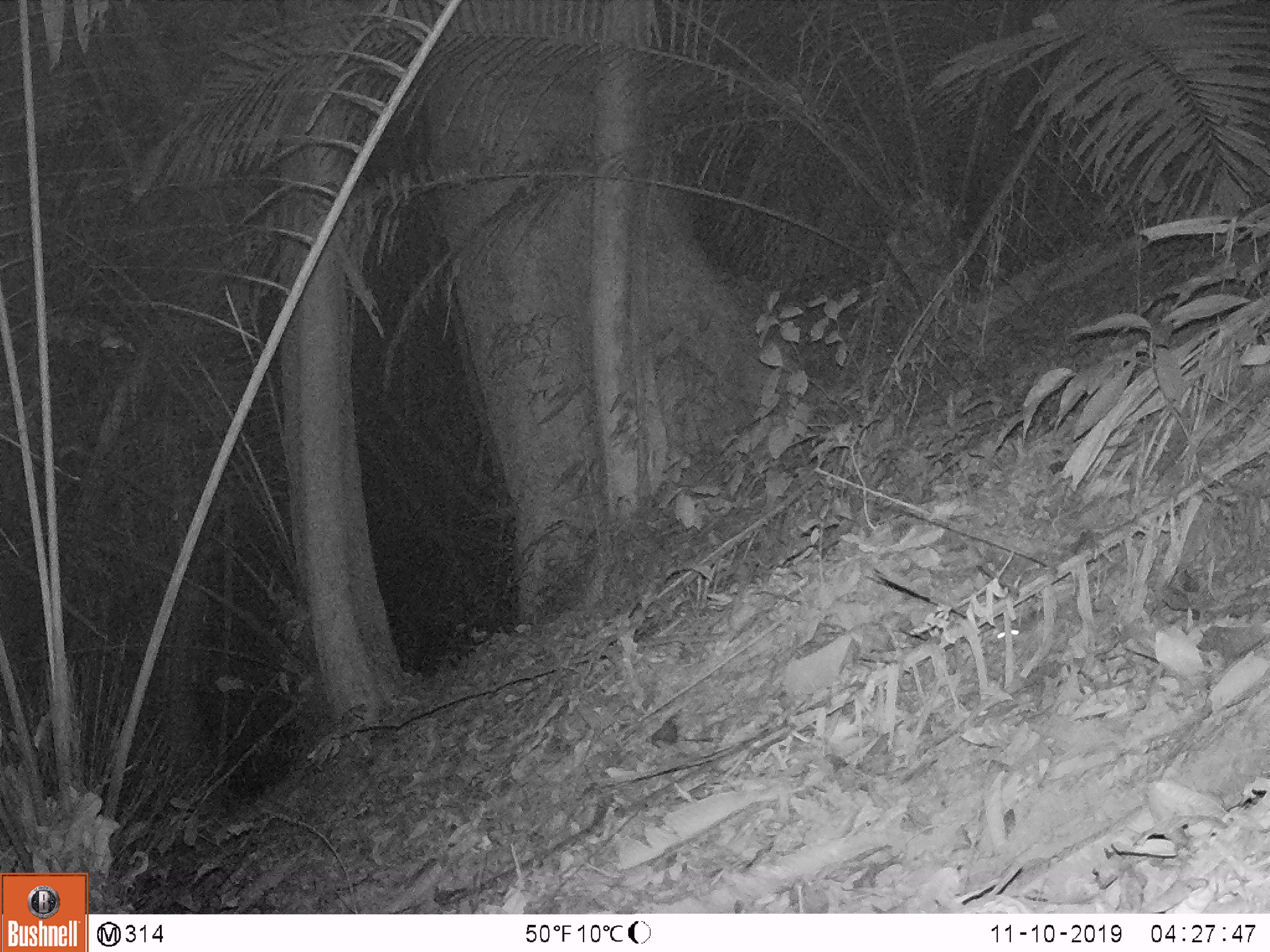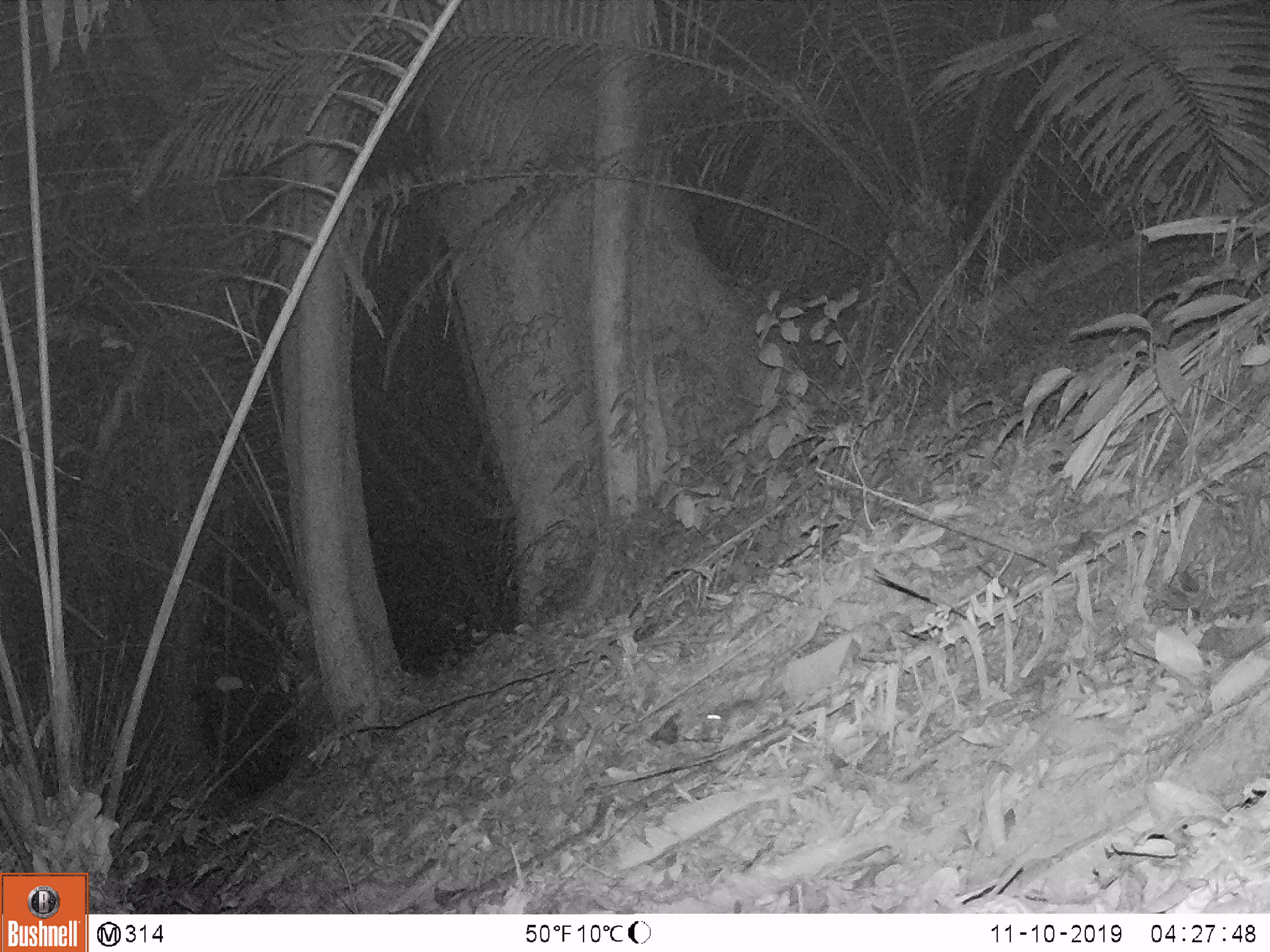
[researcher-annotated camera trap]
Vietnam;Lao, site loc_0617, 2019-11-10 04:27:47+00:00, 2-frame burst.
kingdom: Animalia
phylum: Chordata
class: Mammalia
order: Rodentia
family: Muridae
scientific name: Muridae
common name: old-world mice and rats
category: unidentified murid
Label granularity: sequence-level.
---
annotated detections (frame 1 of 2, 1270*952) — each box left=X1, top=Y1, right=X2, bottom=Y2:
unidentified murid: left=992, top=618, right=1021, bottom=643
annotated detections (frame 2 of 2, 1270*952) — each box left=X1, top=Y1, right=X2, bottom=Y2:
unidentified murid: left=680, top=697, right=759, bottom=745